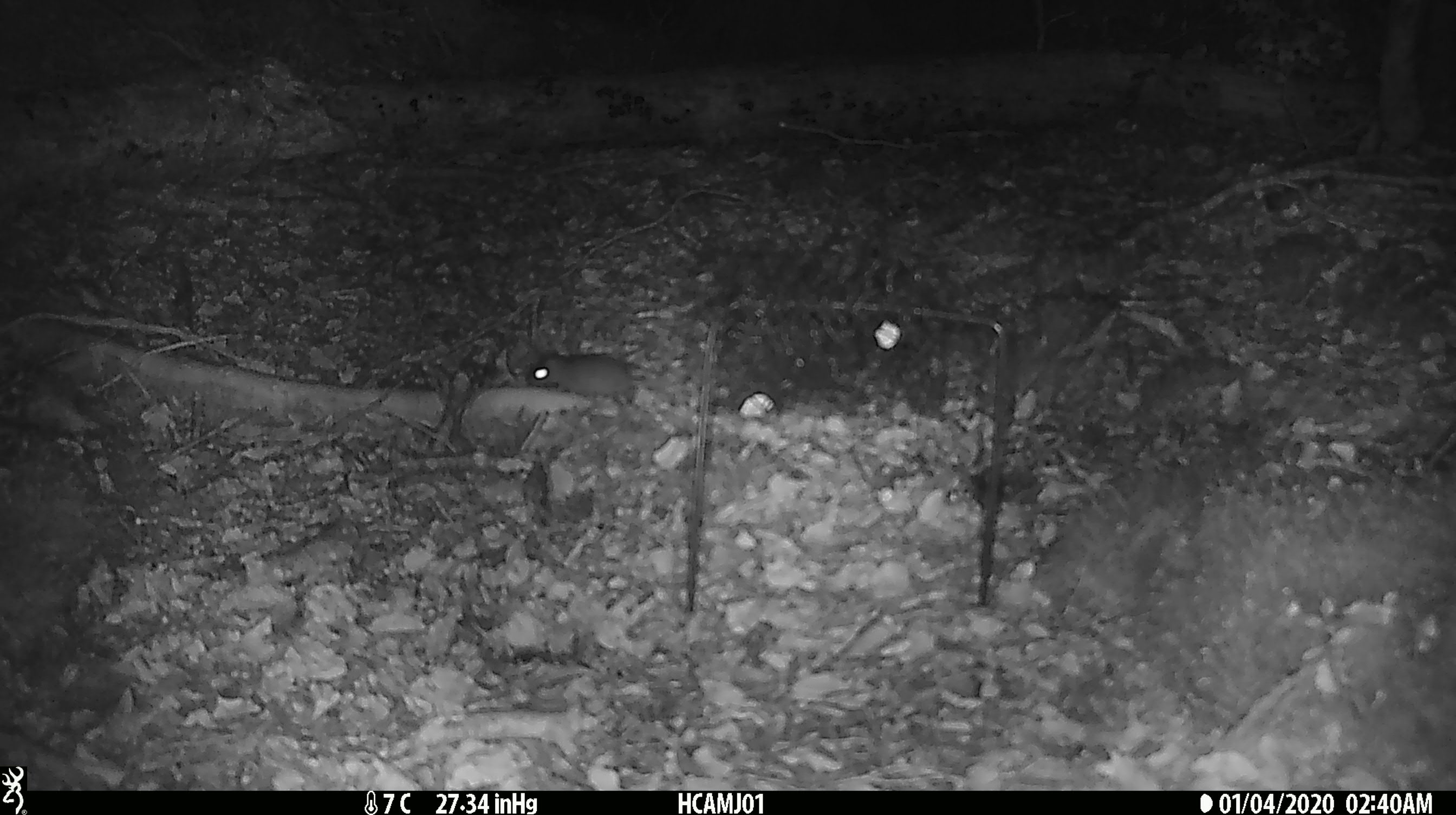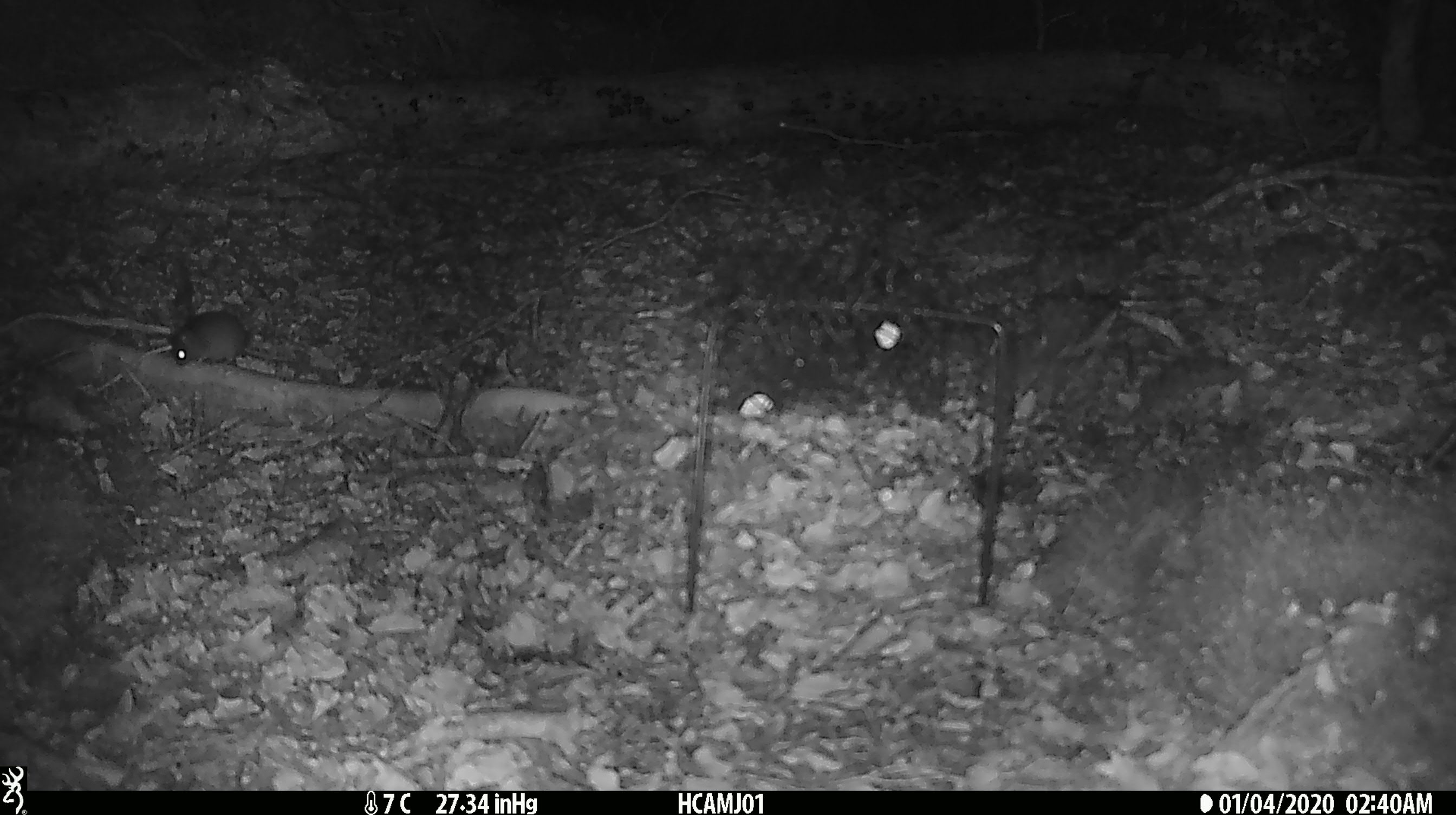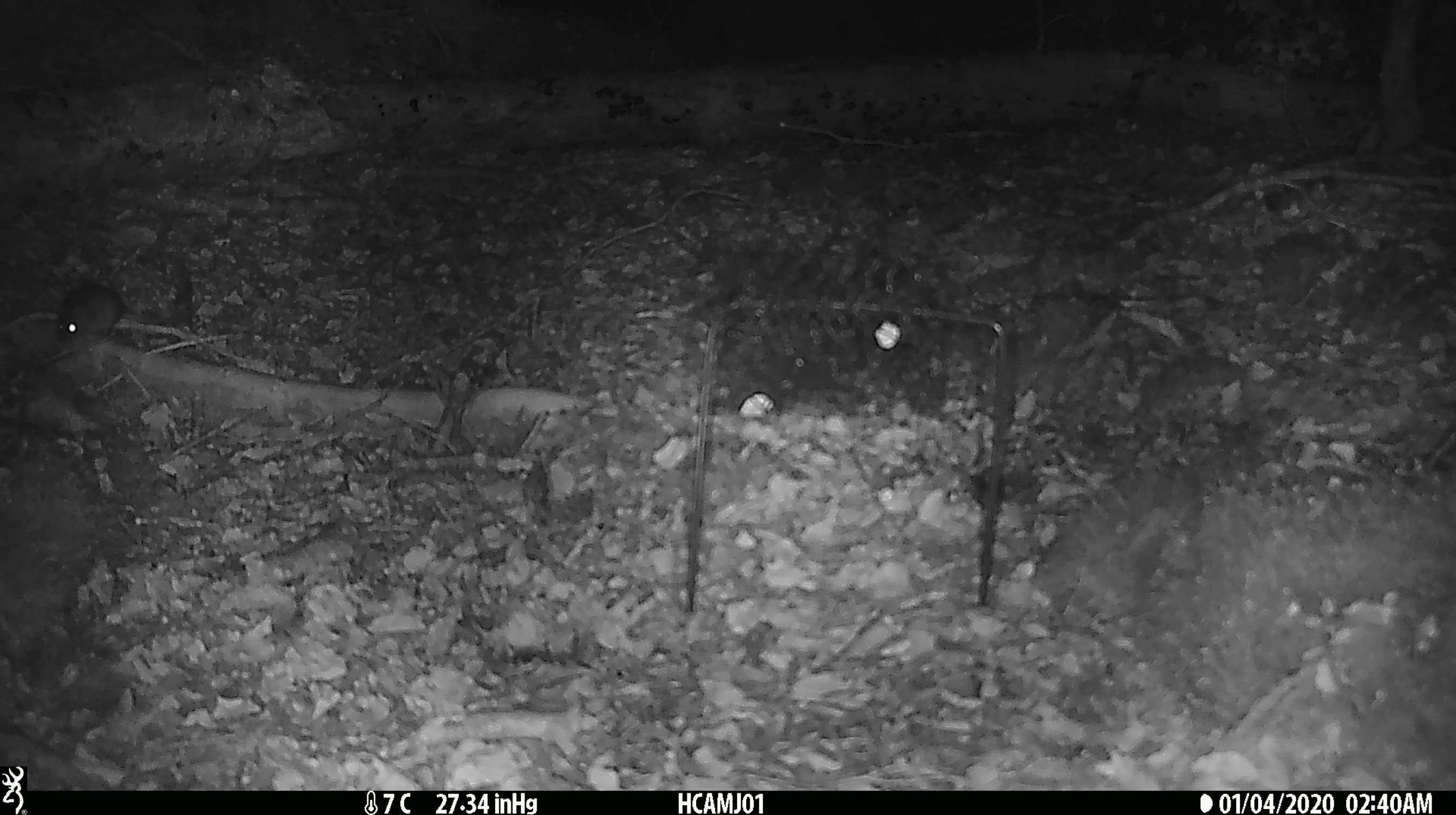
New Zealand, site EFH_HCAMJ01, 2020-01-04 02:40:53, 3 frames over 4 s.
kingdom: Animalia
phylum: Chordata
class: Mammalia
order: Rodentia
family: Muridae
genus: Mus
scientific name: Mus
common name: mouse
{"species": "mouse (Mus)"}